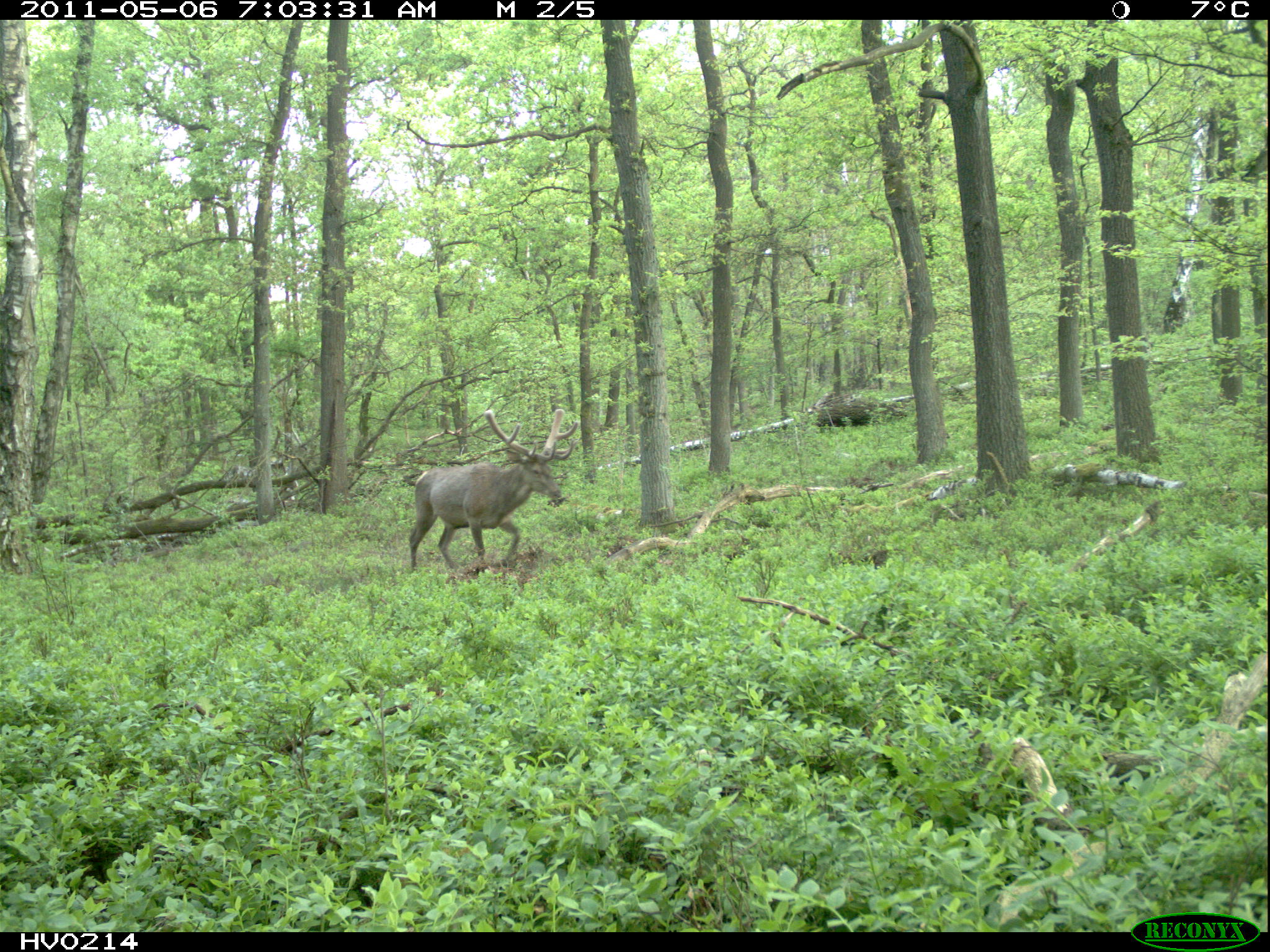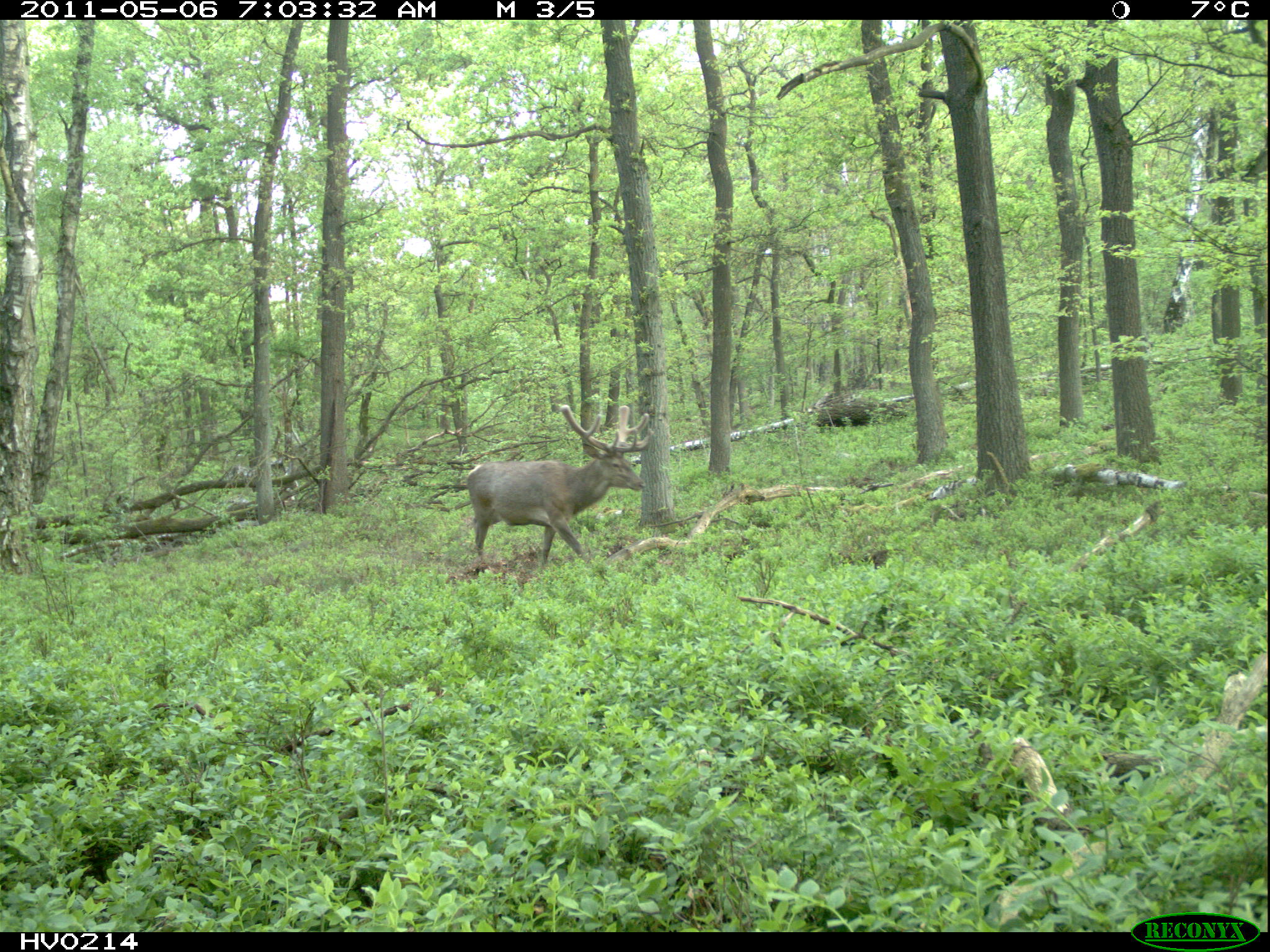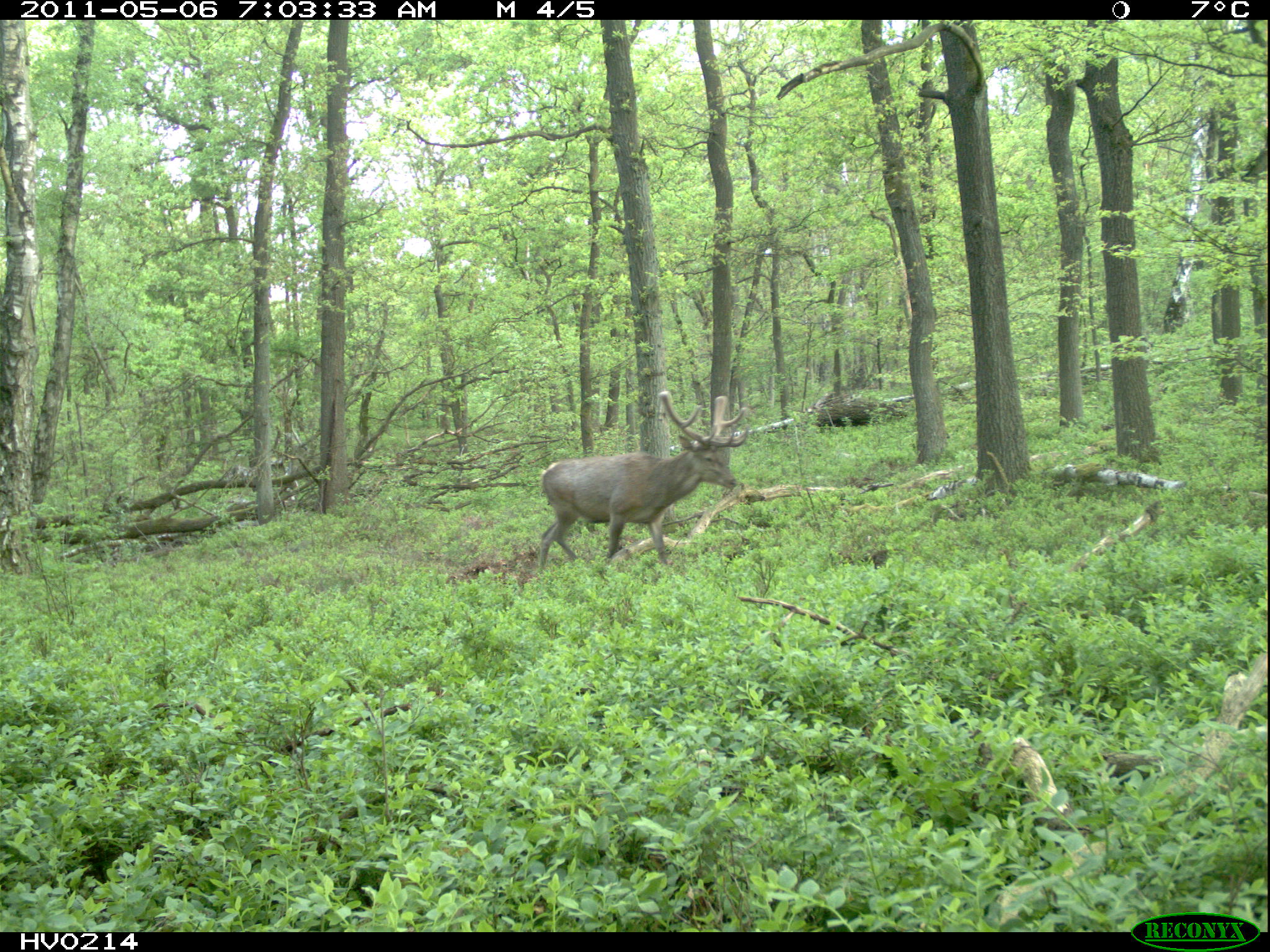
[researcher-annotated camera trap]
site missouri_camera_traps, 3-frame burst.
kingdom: Animalia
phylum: Chordata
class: Mammalia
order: Artiodactyla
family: Cervidae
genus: Cervus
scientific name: Cervus elaphus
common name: red deer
Red deer (Cervus elaphus). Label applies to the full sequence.